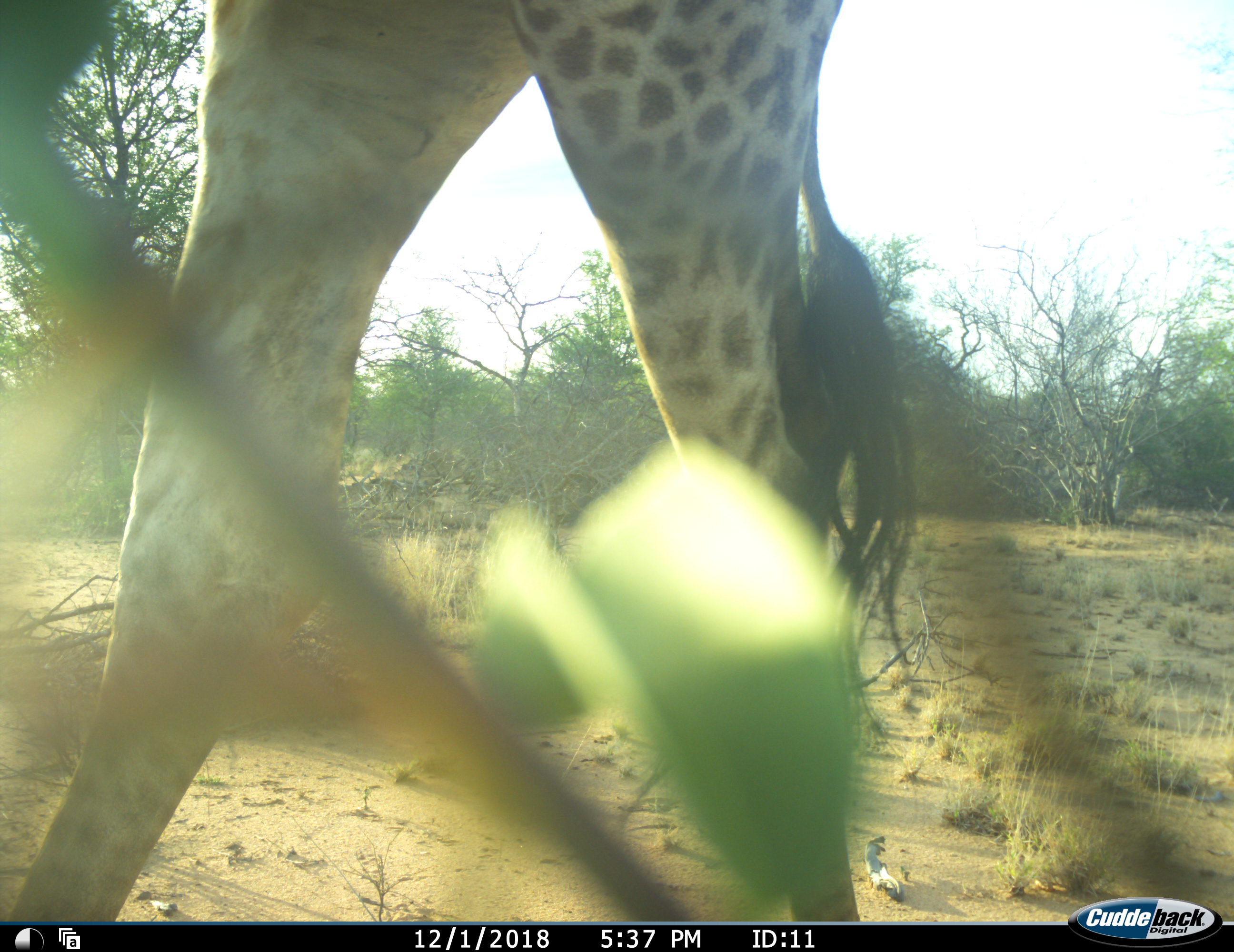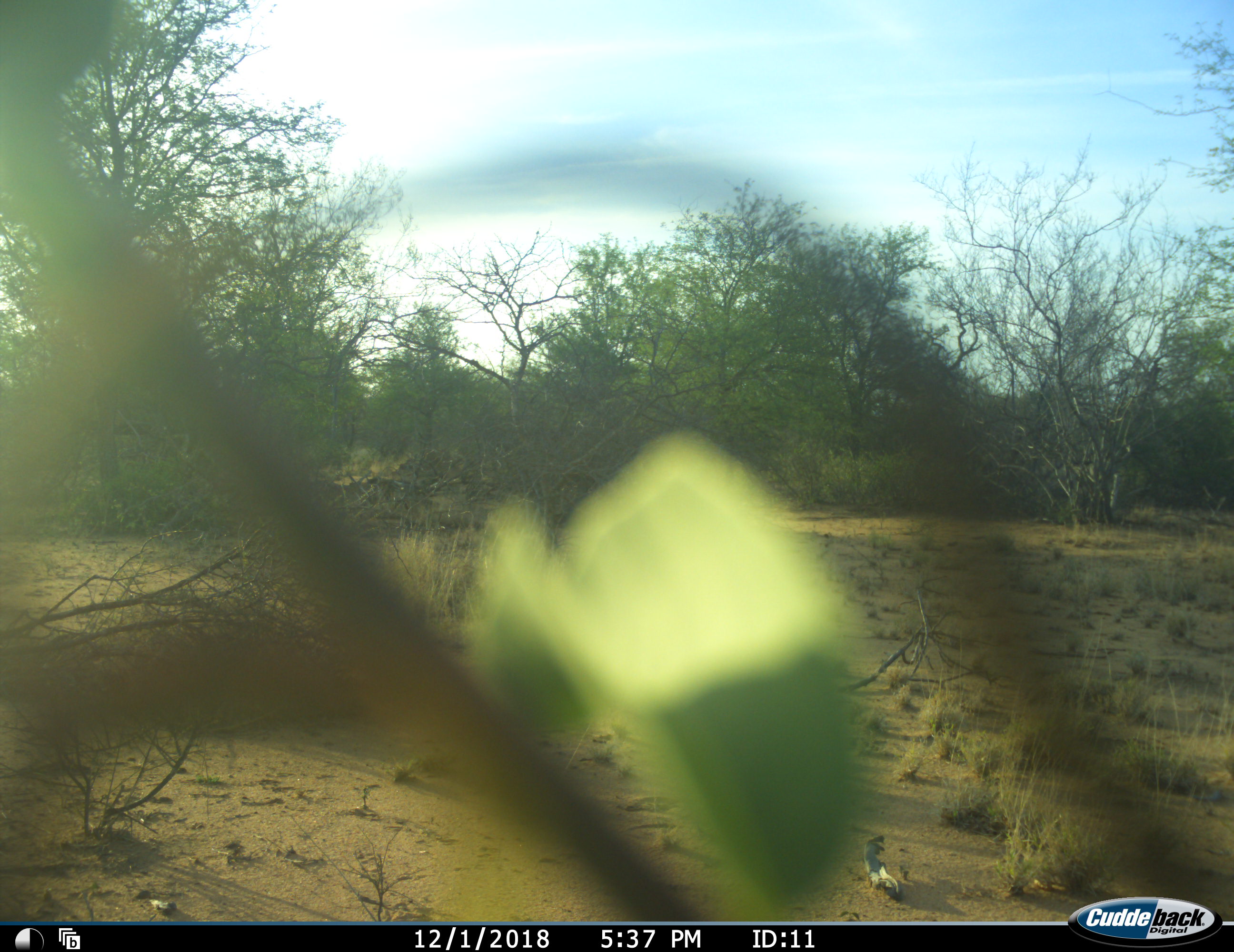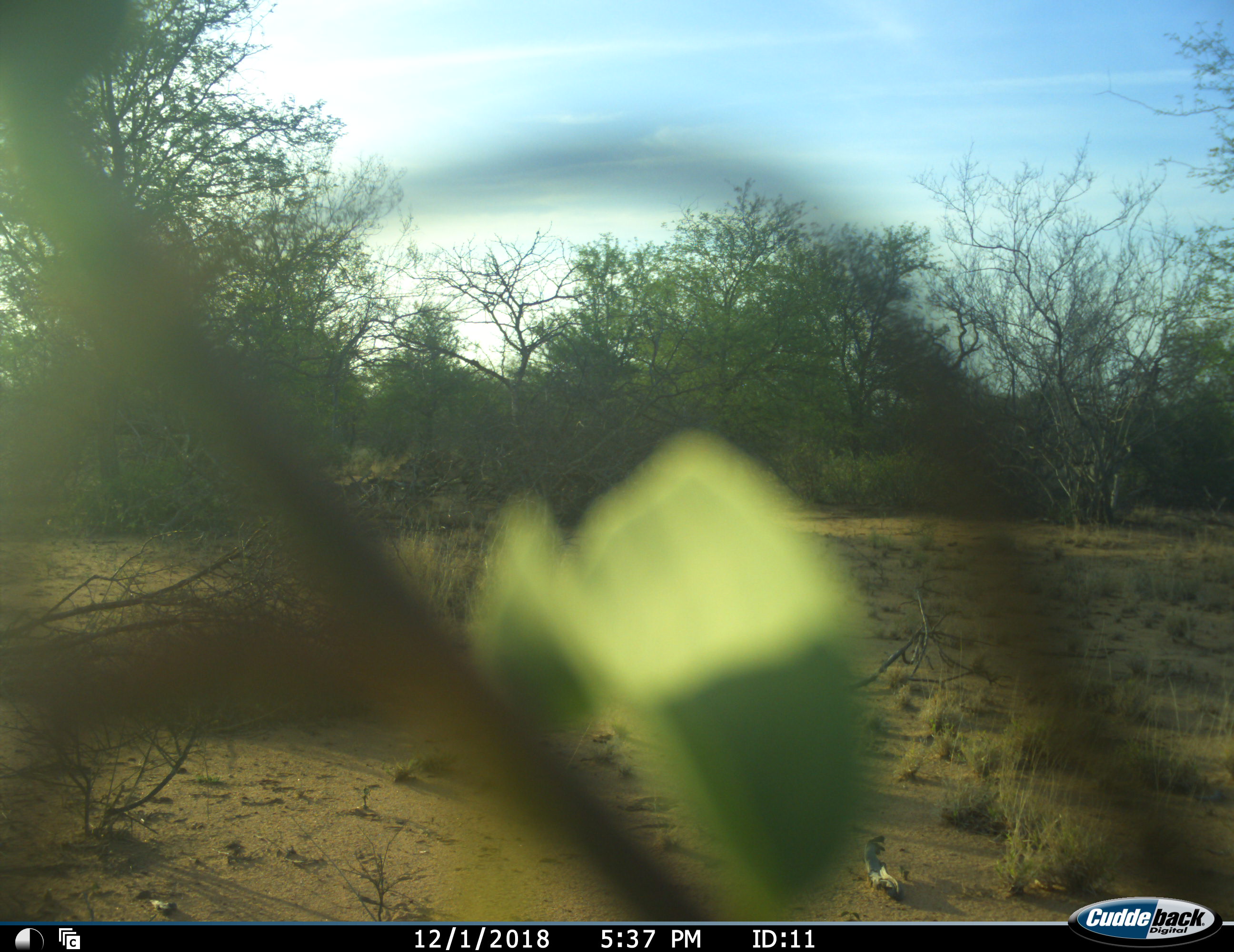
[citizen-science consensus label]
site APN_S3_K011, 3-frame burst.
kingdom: Animalia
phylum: Chordata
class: Mammalia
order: Artiodactyla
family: Giraffidae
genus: Giraffa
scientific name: Giraffa camelopardalis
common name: giraffe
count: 1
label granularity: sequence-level